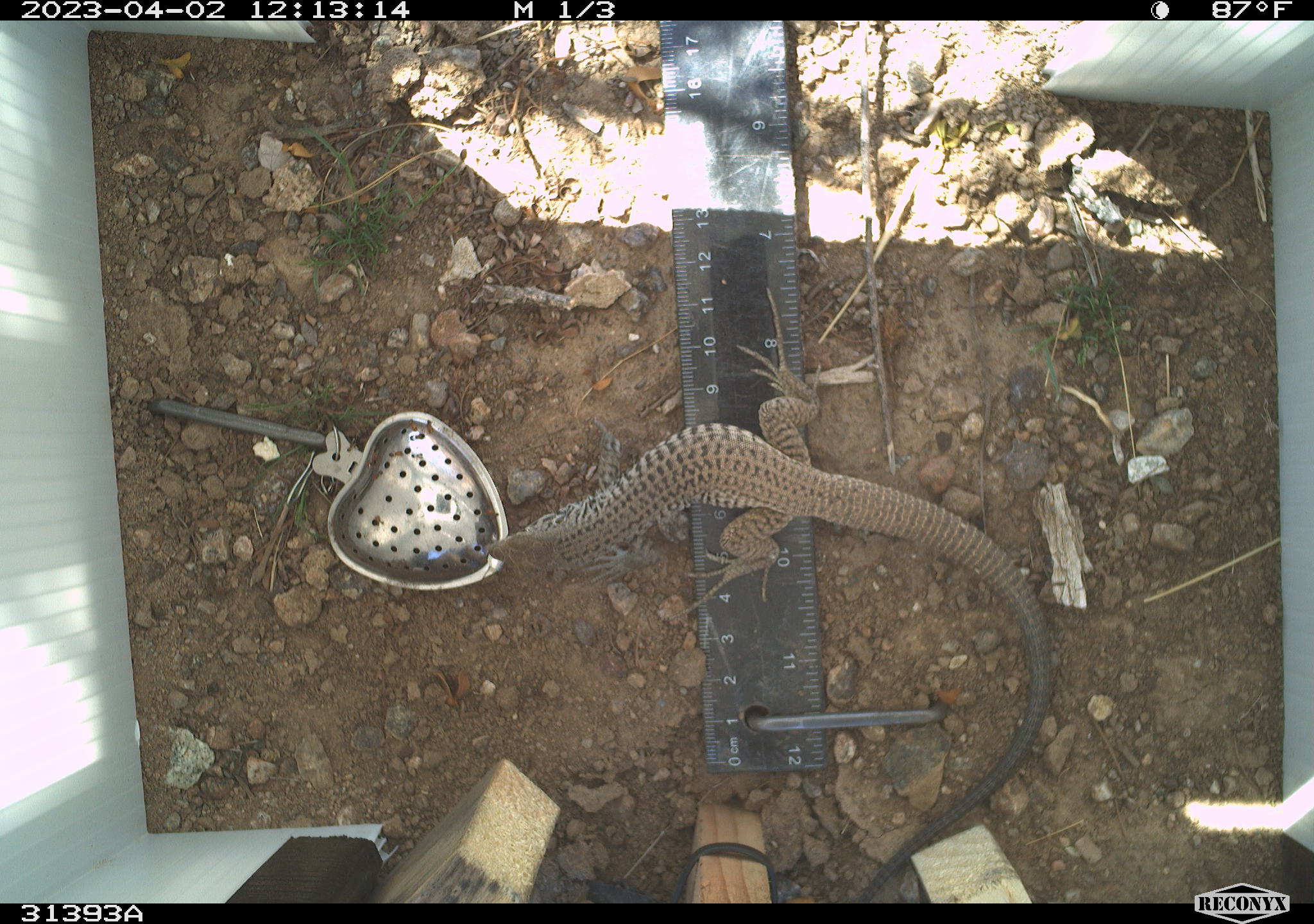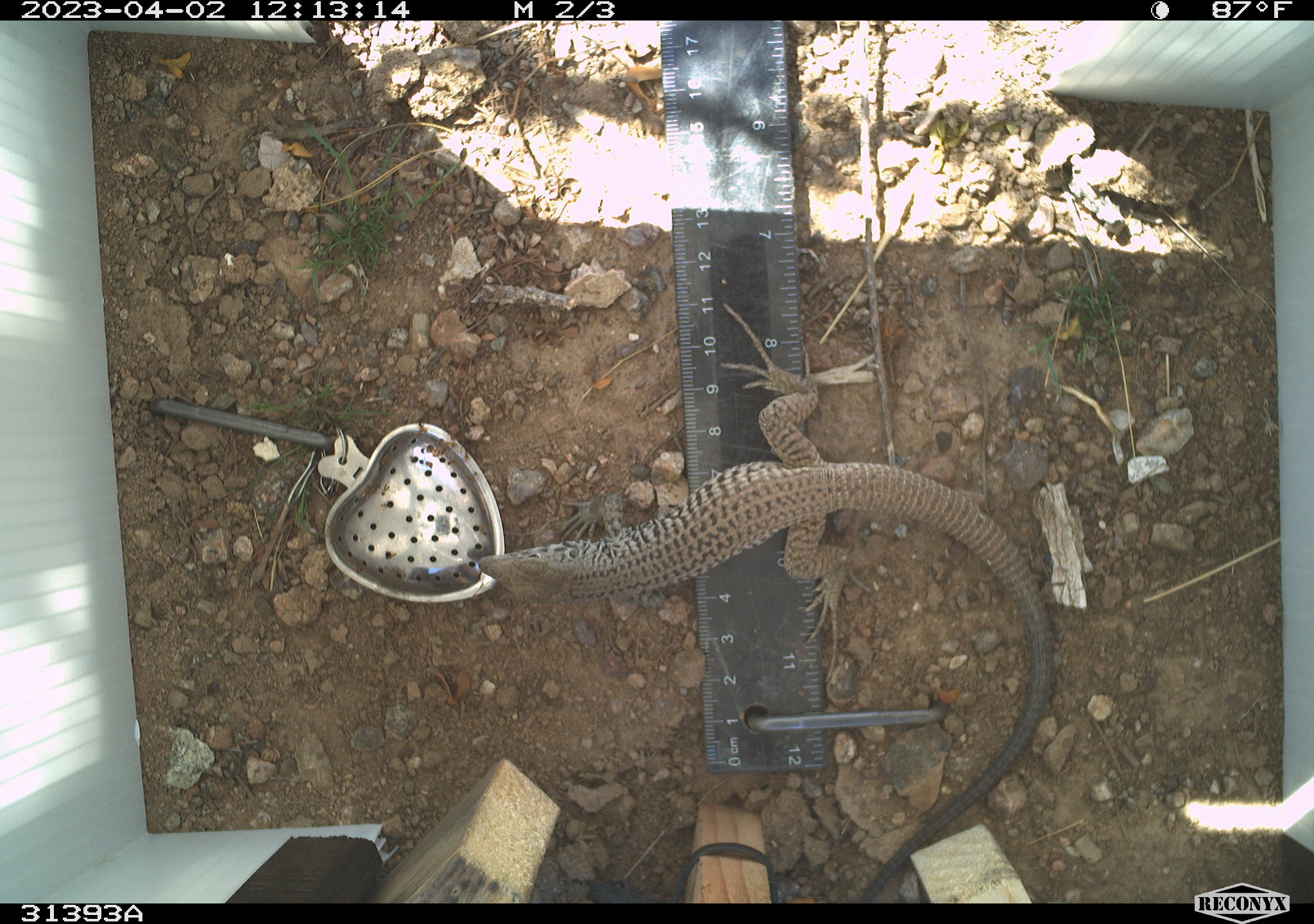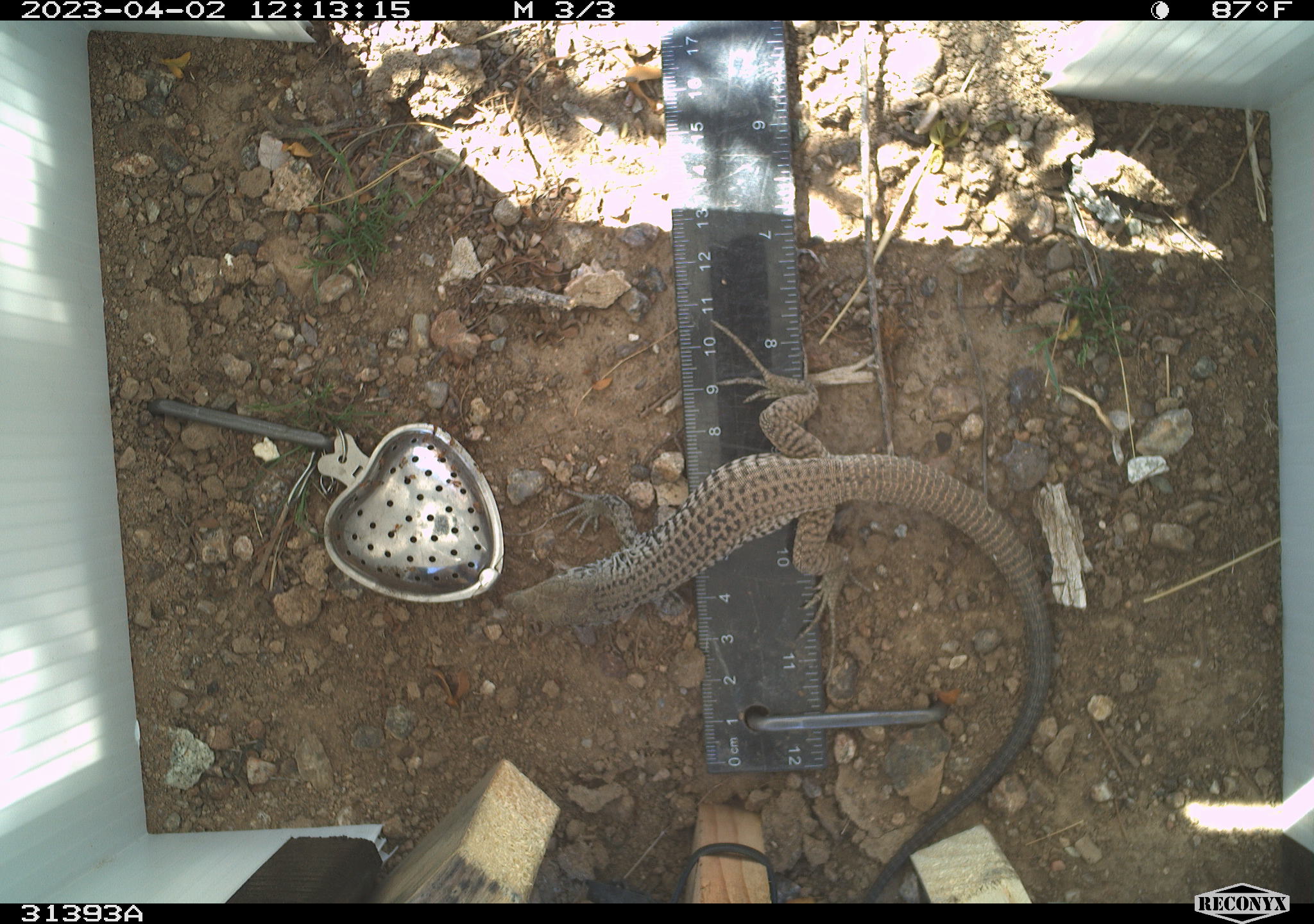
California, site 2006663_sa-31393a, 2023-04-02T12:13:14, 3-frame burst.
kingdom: Animalia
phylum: Chordata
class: Reptilia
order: Squamata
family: Teiidae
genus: Aspidoscelis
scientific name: Aspidoscelis tigris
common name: western whiptail